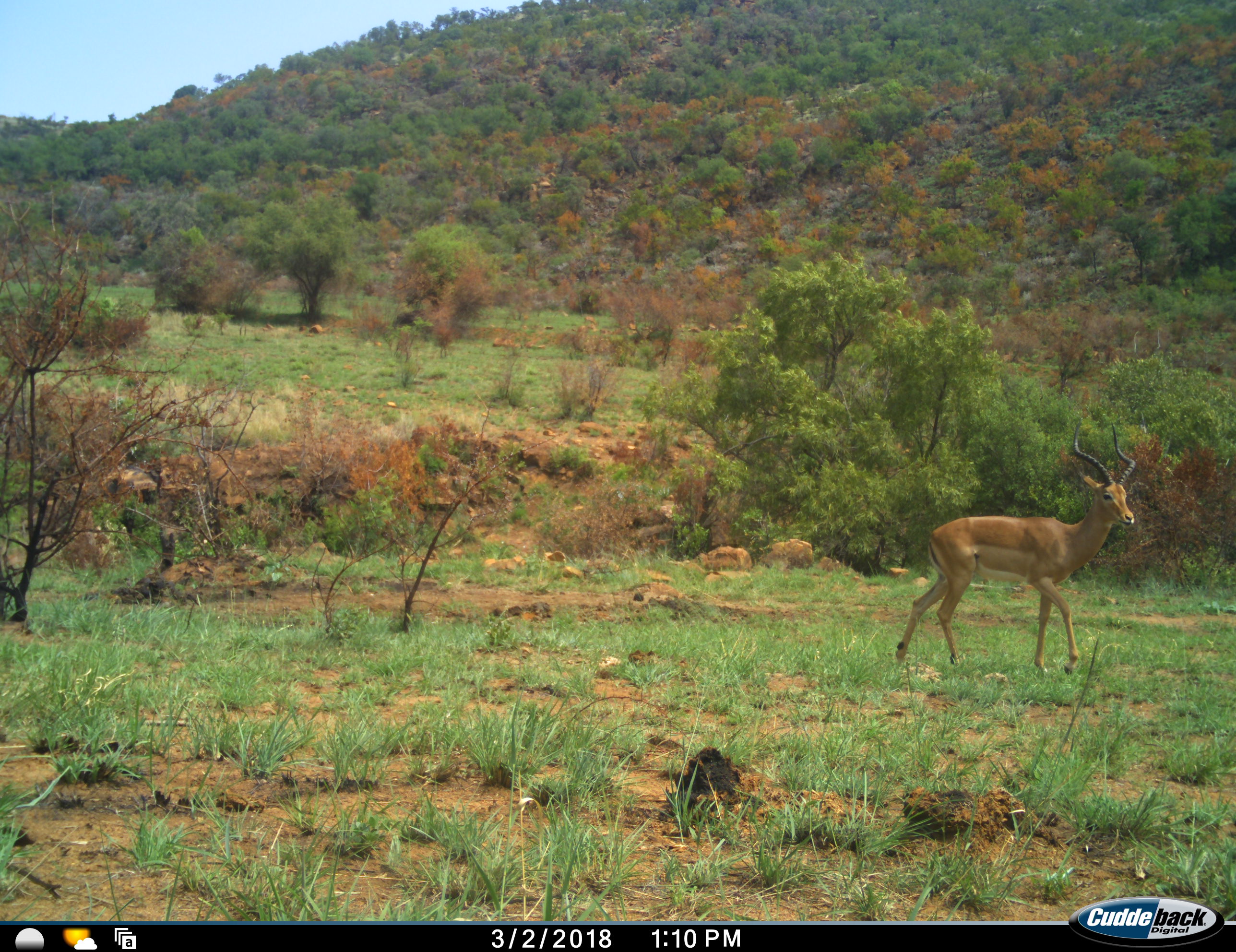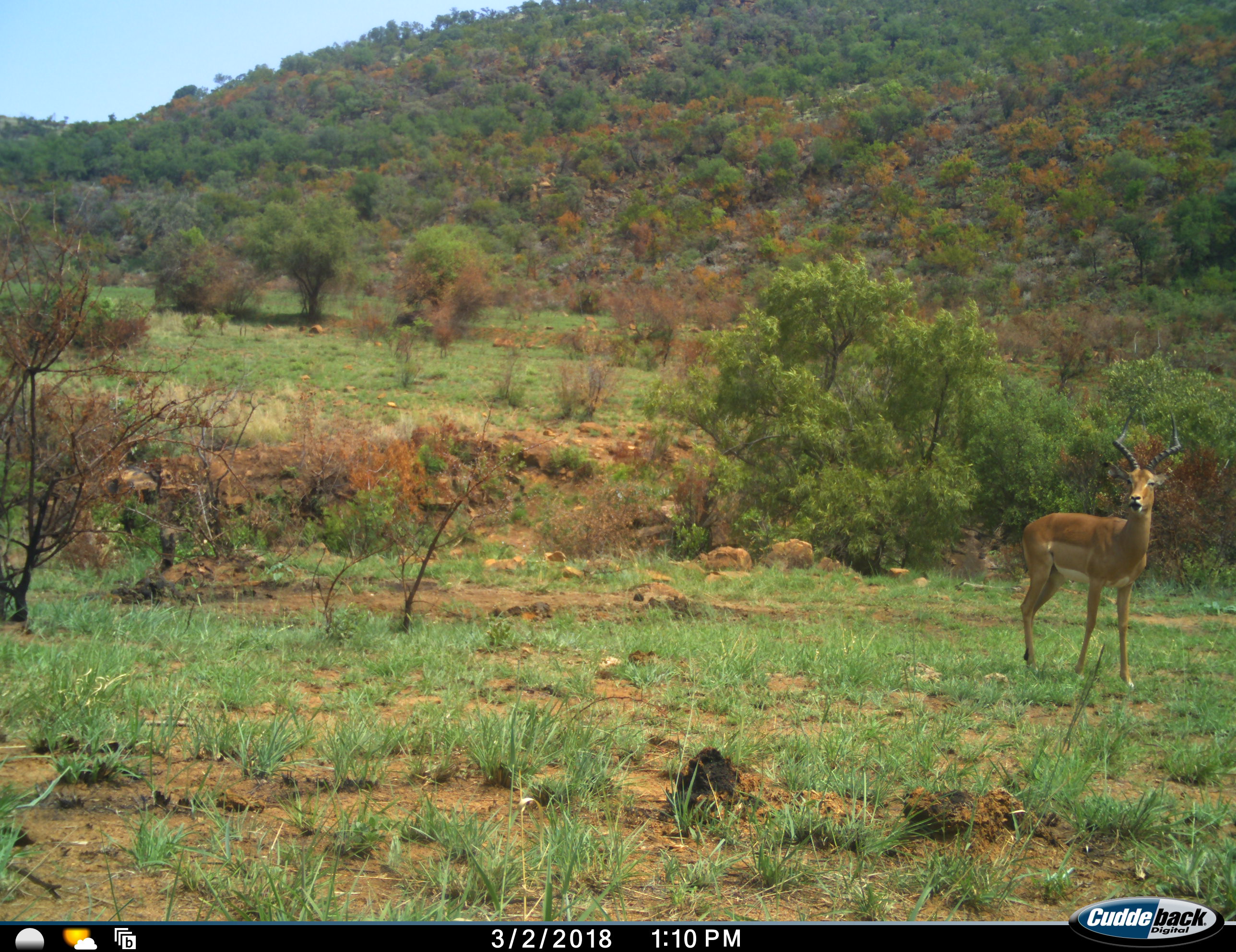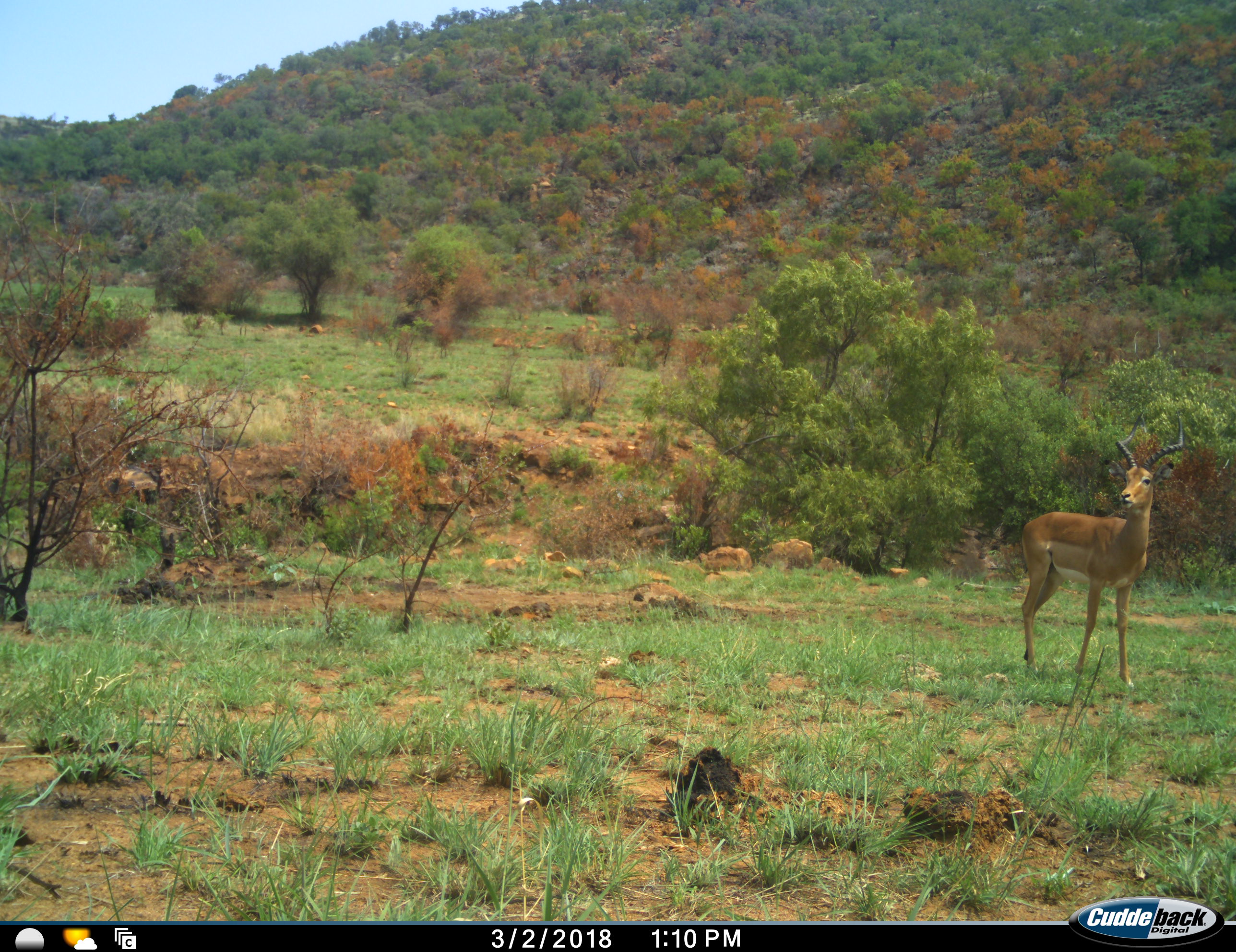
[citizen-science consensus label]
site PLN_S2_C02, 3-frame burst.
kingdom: Animalia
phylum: Chordata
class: Mammalia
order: Artiodactyla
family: Bovidae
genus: Aepyceros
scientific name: Aepyceros melampus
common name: impala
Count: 1.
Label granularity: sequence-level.